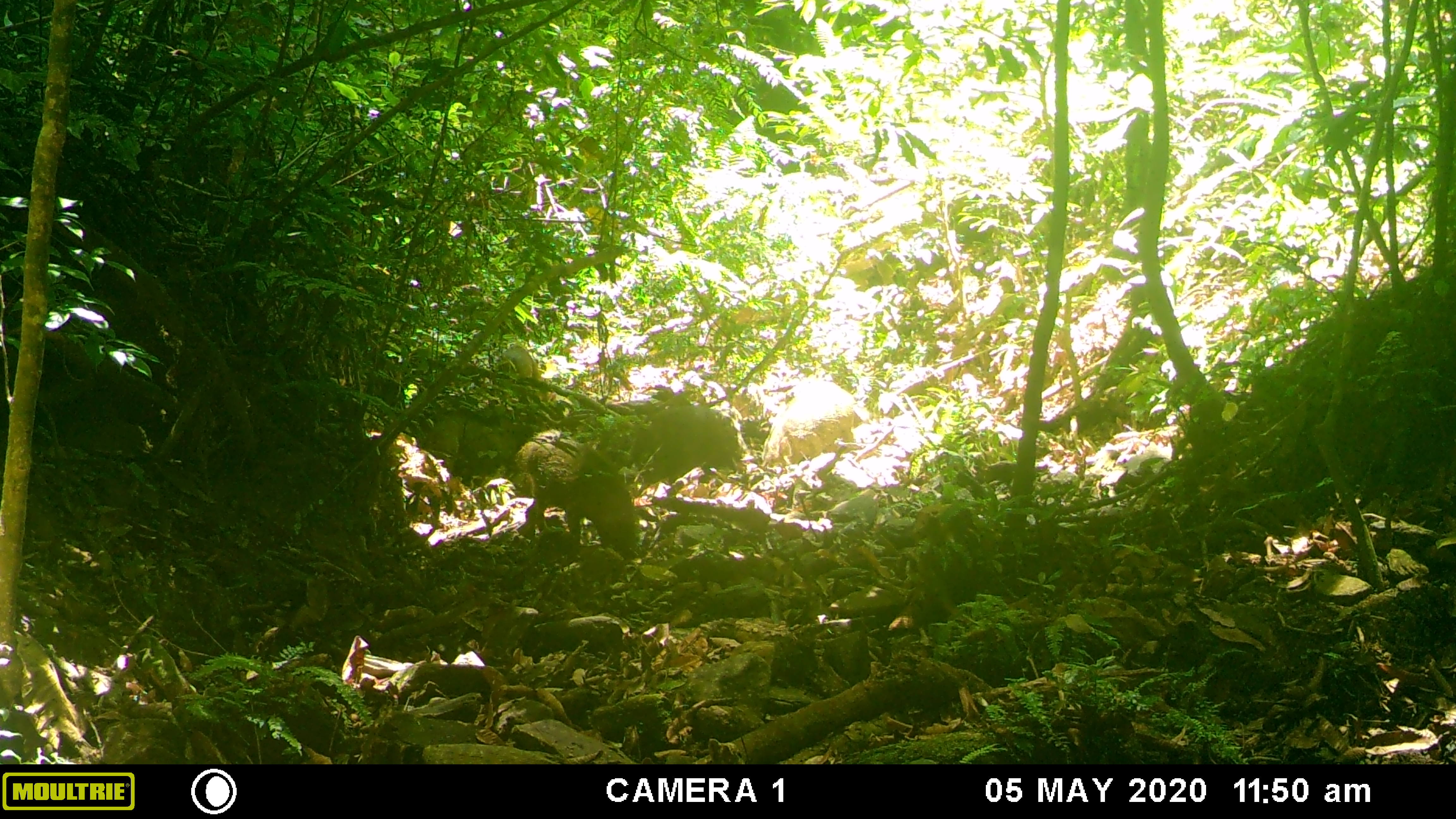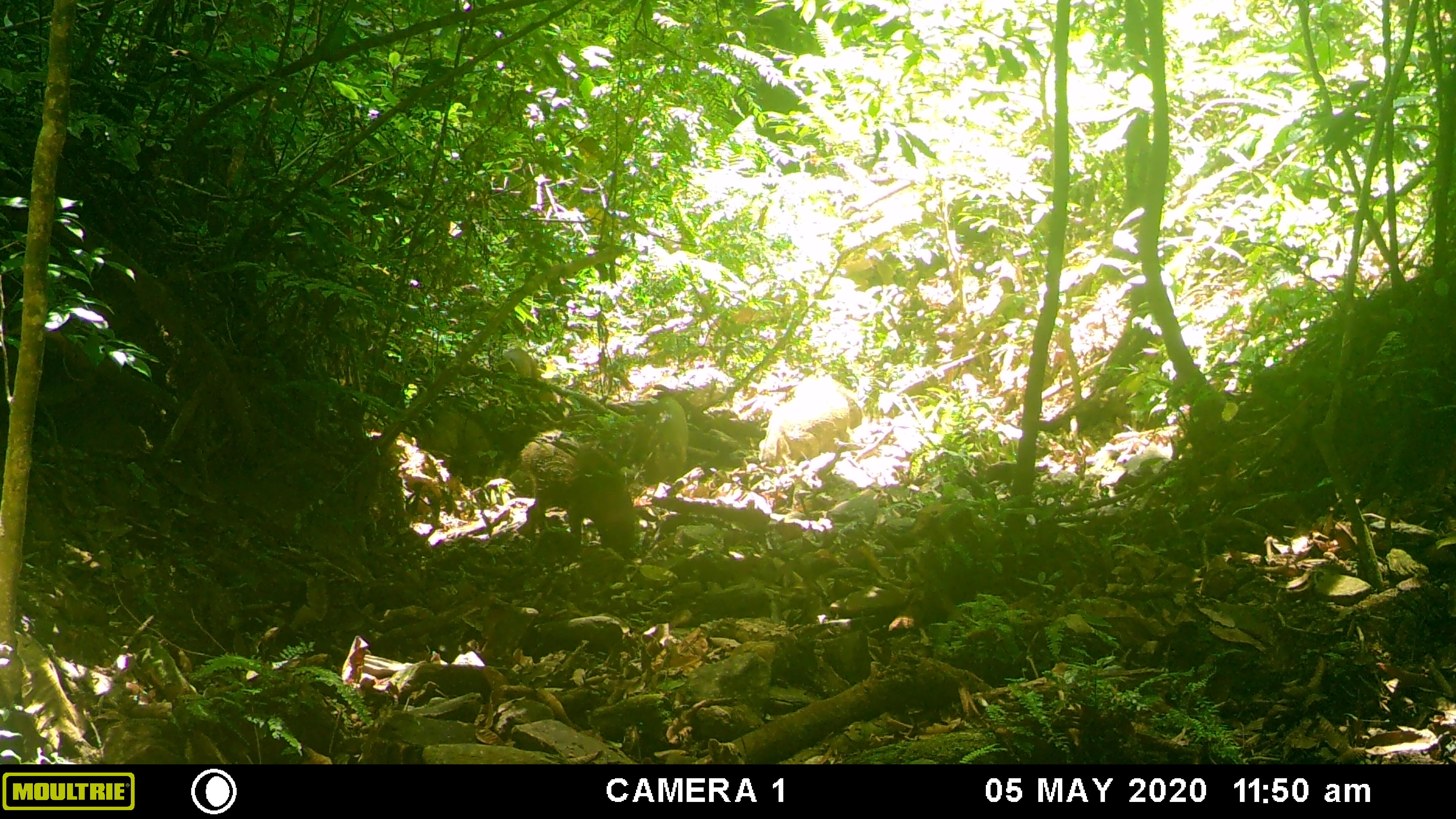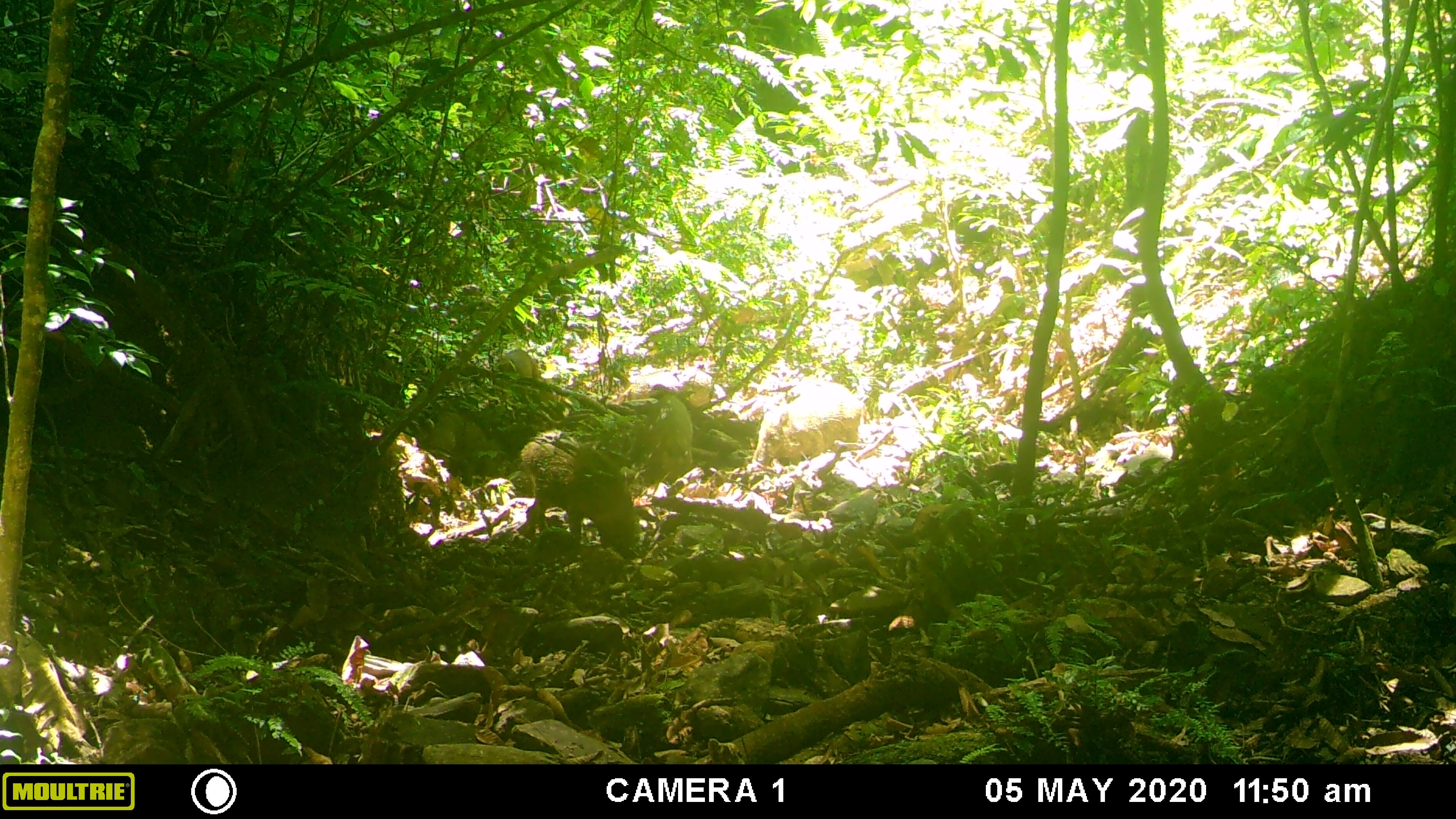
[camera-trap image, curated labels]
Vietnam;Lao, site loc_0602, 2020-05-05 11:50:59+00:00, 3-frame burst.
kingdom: Animalia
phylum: Chordata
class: Mammalia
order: Artiodactyla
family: Suidae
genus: Sus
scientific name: Sus scrofa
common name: eurasian wild pig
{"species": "eurasian wild pig (Sus scrofa)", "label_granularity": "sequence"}